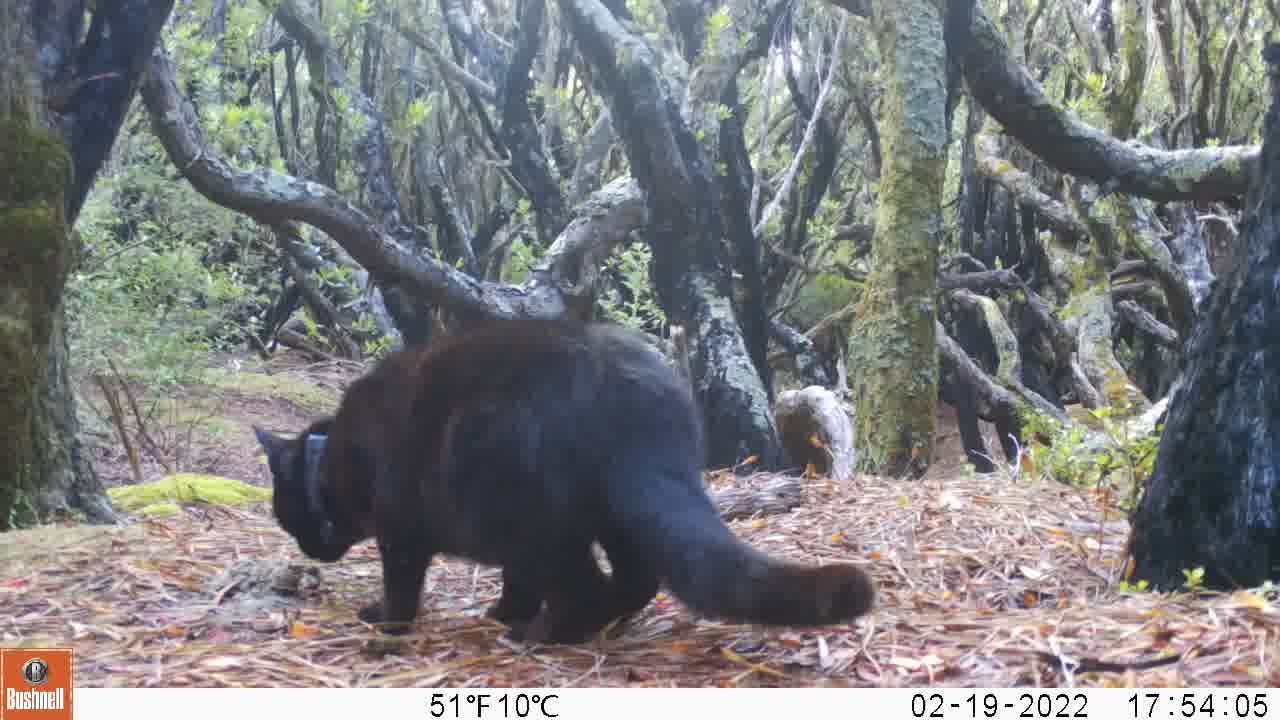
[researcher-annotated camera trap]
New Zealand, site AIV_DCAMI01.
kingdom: Animalia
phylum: Chordata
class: Mammalia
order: Carnivora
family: Felidae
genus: Felis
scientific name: Felis catus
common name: domestic cat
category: cat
Cat (domestic cat) (Felis catus).